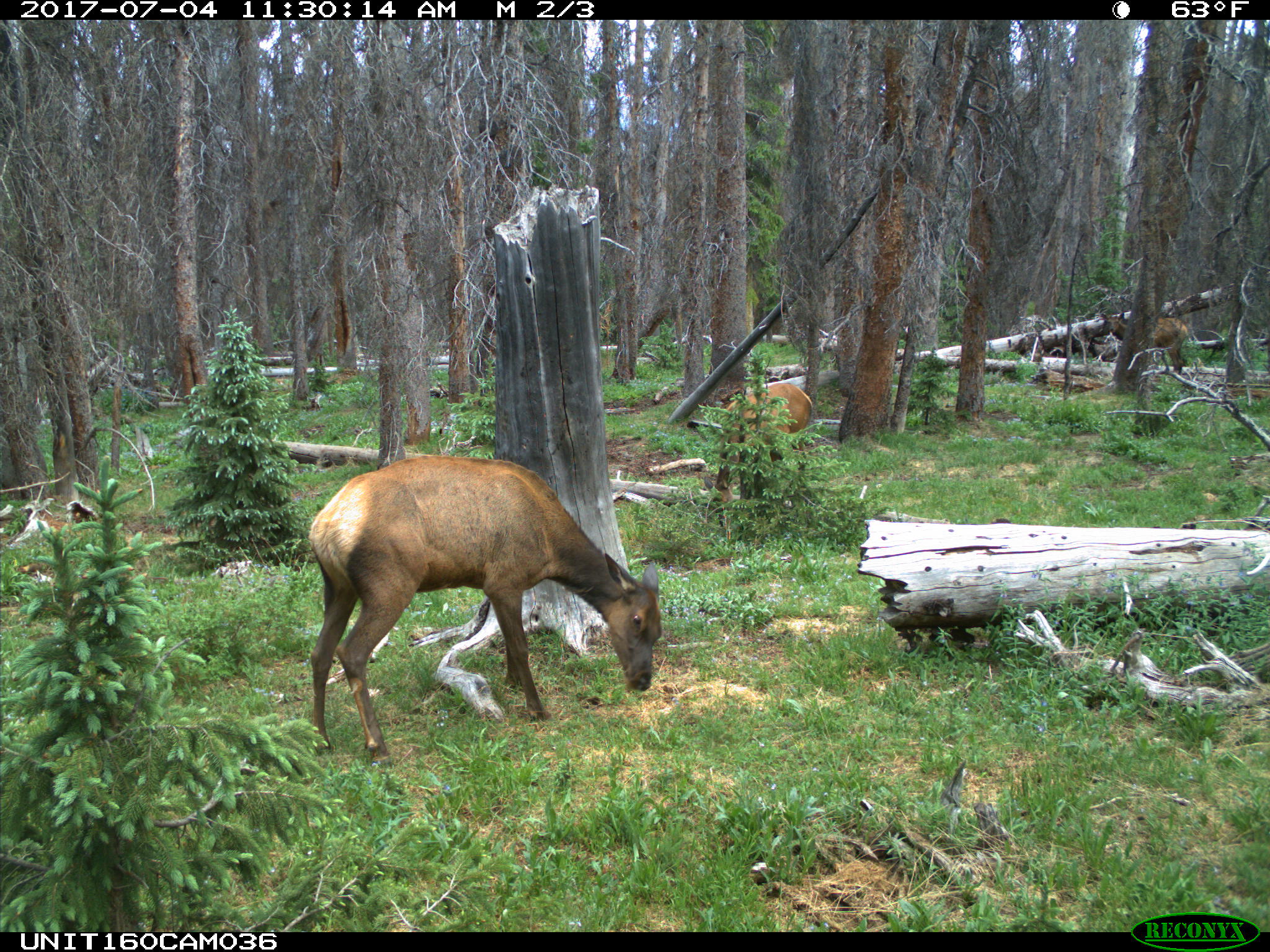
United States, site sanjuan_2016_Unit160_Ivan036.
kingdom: Animalia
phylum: Chordata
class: Mammalia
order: Artiodactyla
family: Cervidae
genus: Cervus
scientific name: Cervus elaphus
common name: red deer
Cervus elaphus (red deer).